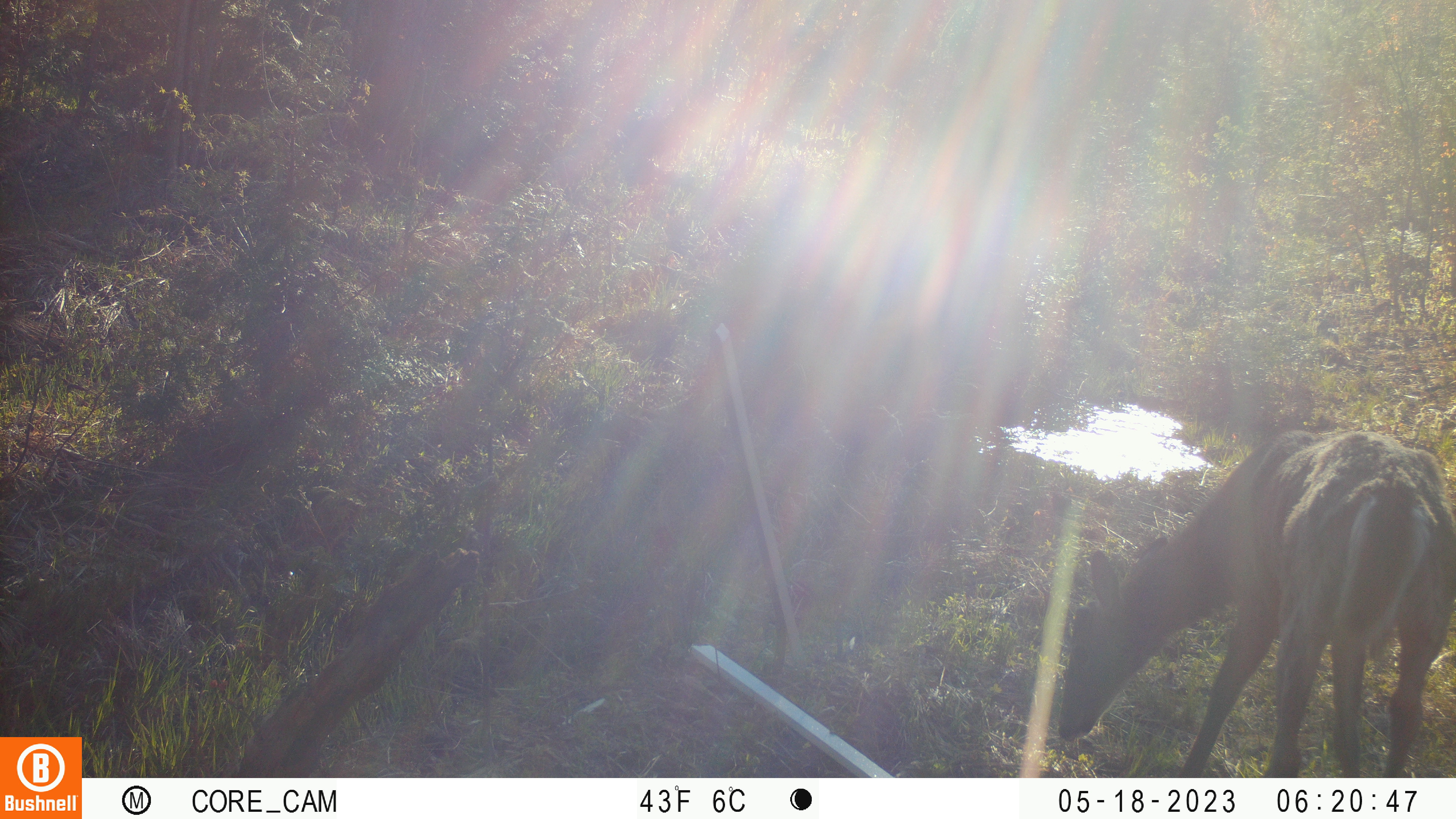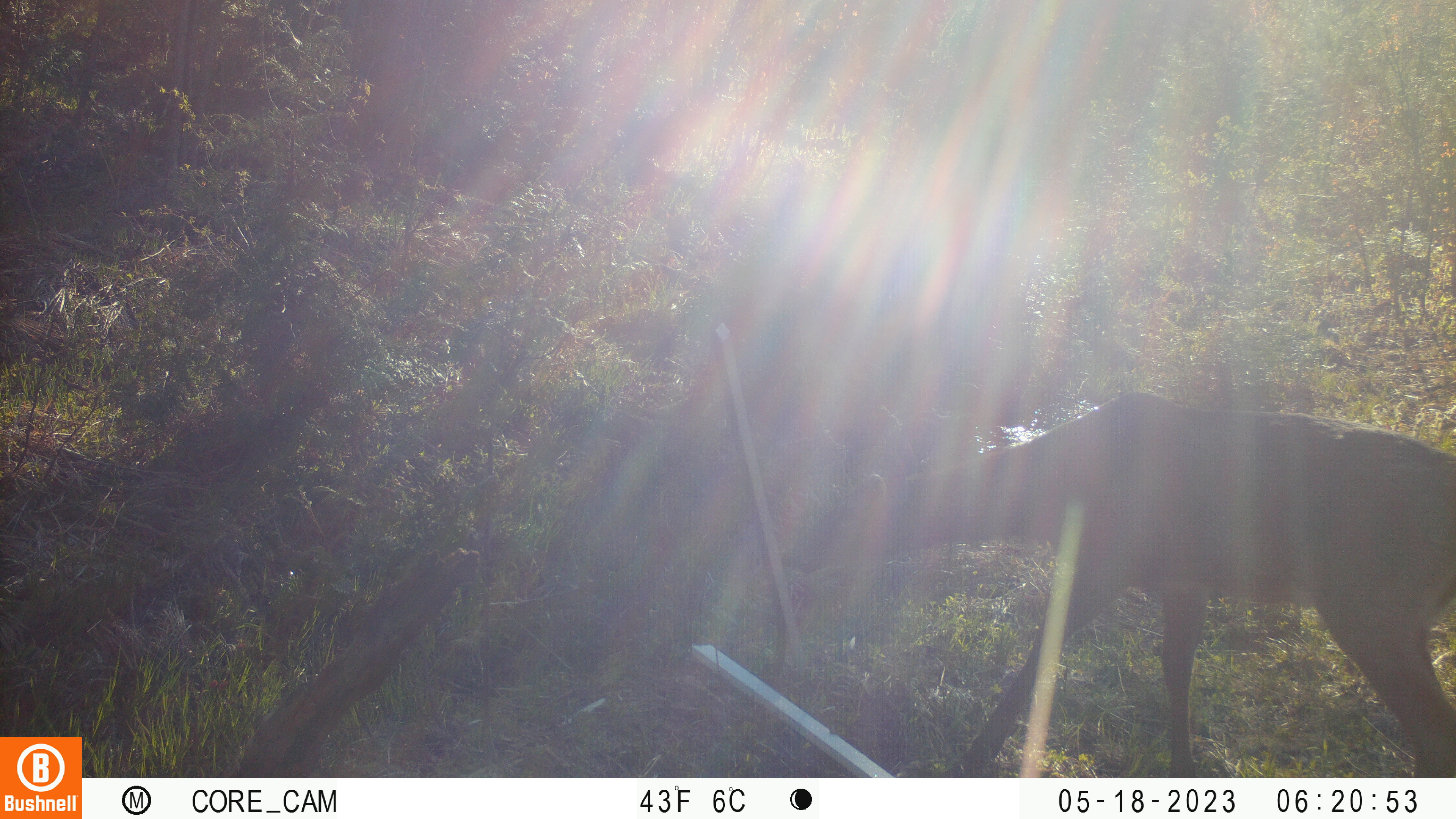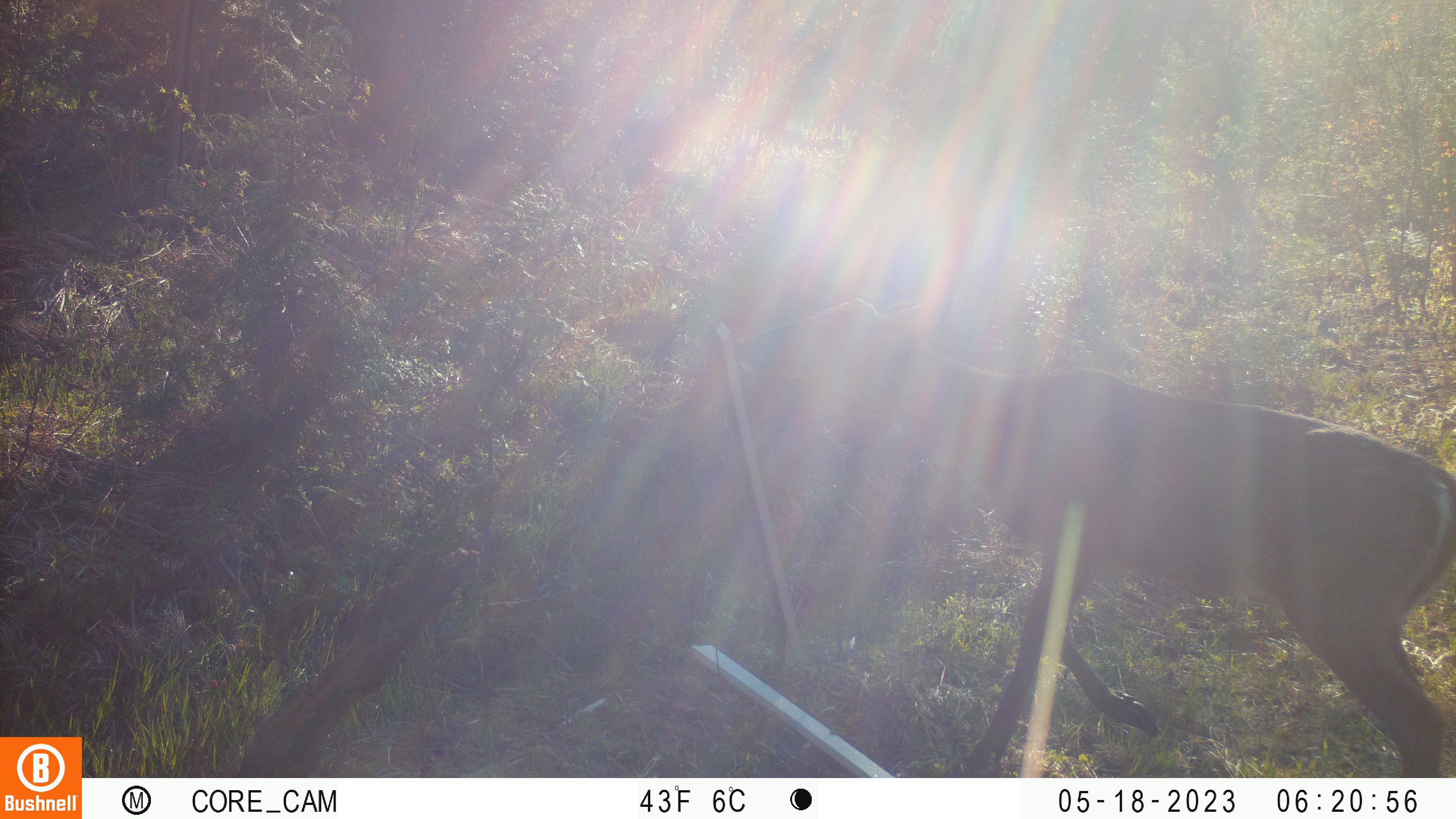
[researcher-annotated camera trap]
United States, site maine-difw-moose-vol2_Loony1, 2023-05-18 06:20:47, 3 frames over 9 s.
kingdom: Animalia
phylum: Chordata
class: Mammalia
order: Artiodactyla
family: Cervidae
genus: Odocoileus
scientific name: Odocoileus virginianus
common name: white-tailed deer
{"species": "white-tailed deer (Odocoileus virginianus)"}